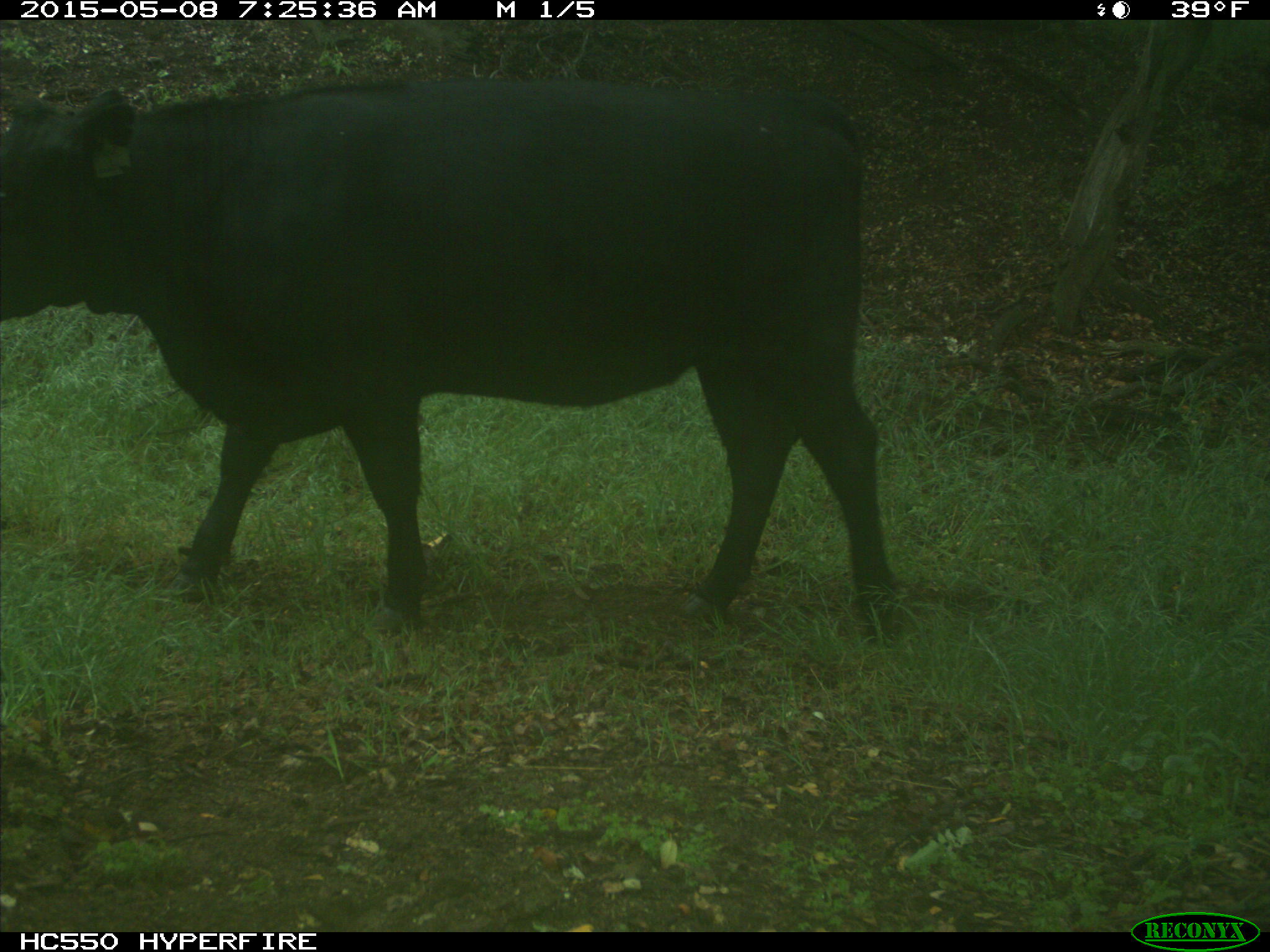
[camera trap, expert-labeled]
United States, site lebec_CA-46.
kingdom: Animalia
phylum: Chordata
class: Mammalia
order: Artiodactyla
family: Bovidae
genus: Bos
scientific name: Bos taurus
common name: domestic cow